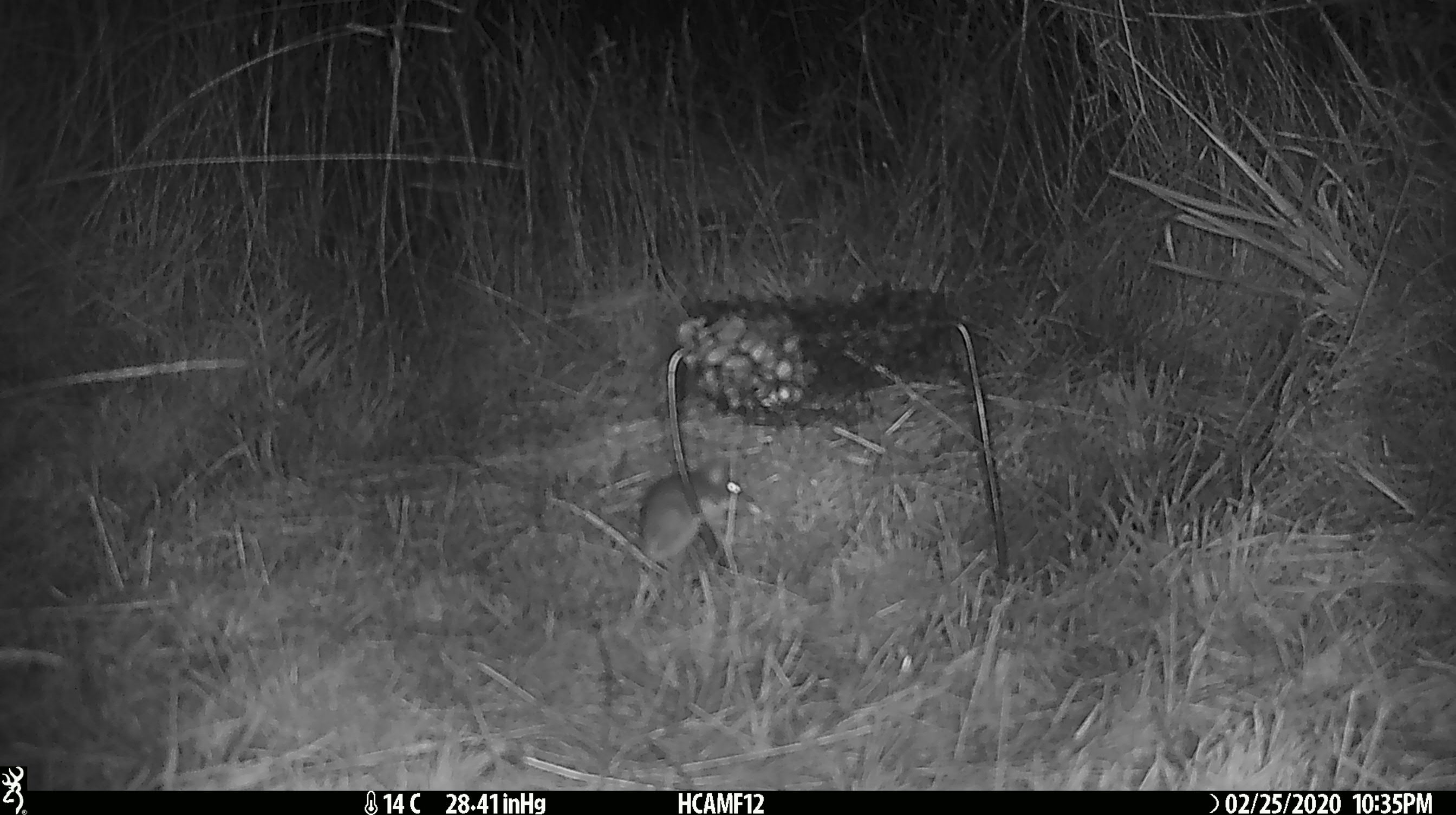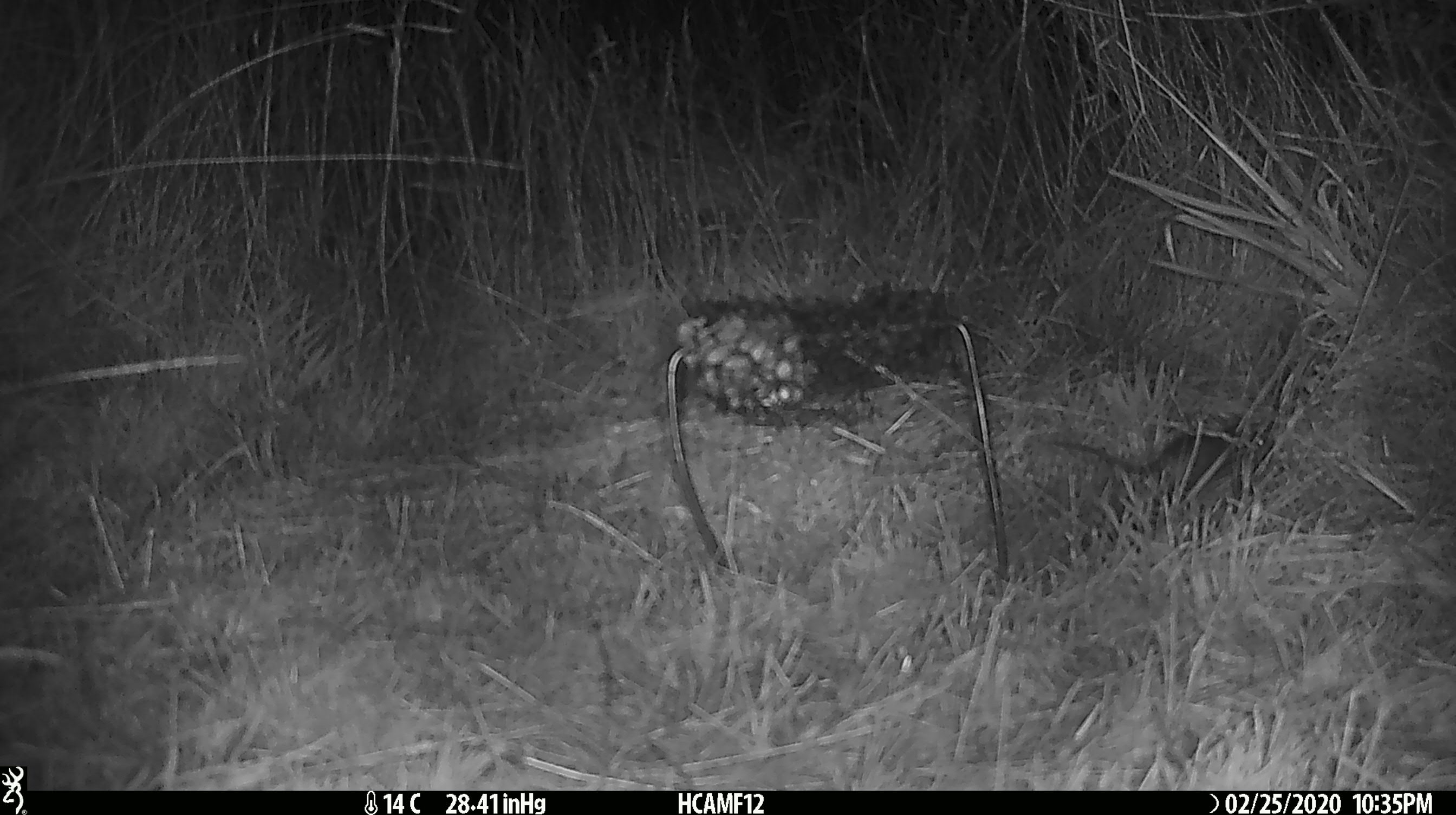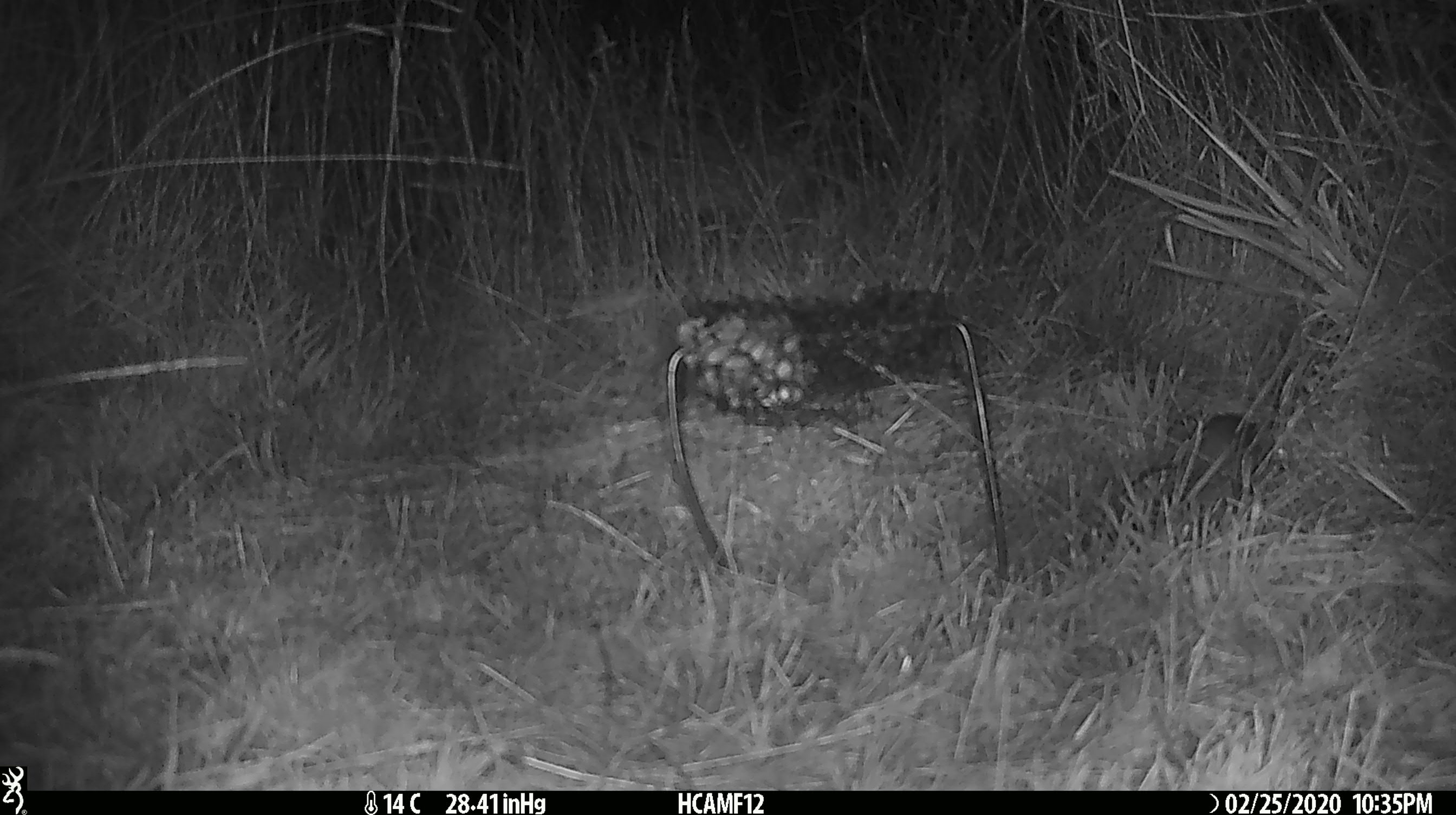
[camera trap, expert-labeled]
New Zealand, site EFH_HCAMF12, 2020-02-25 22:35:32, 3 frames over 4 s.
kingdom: Animalia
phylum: Chordata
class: Mammalia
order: Rodentia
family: Muridae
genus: Mus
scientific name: Mus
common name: mouse